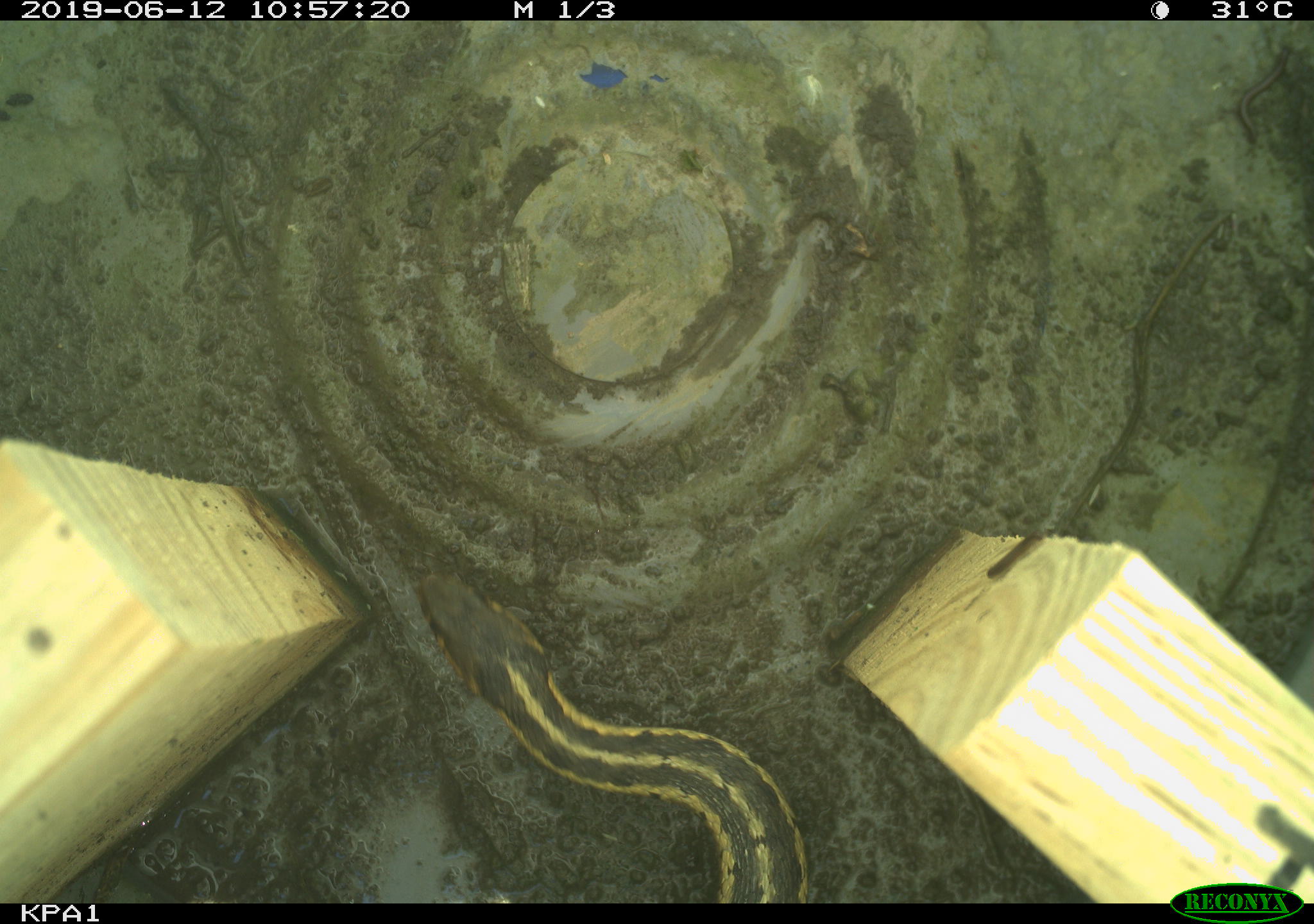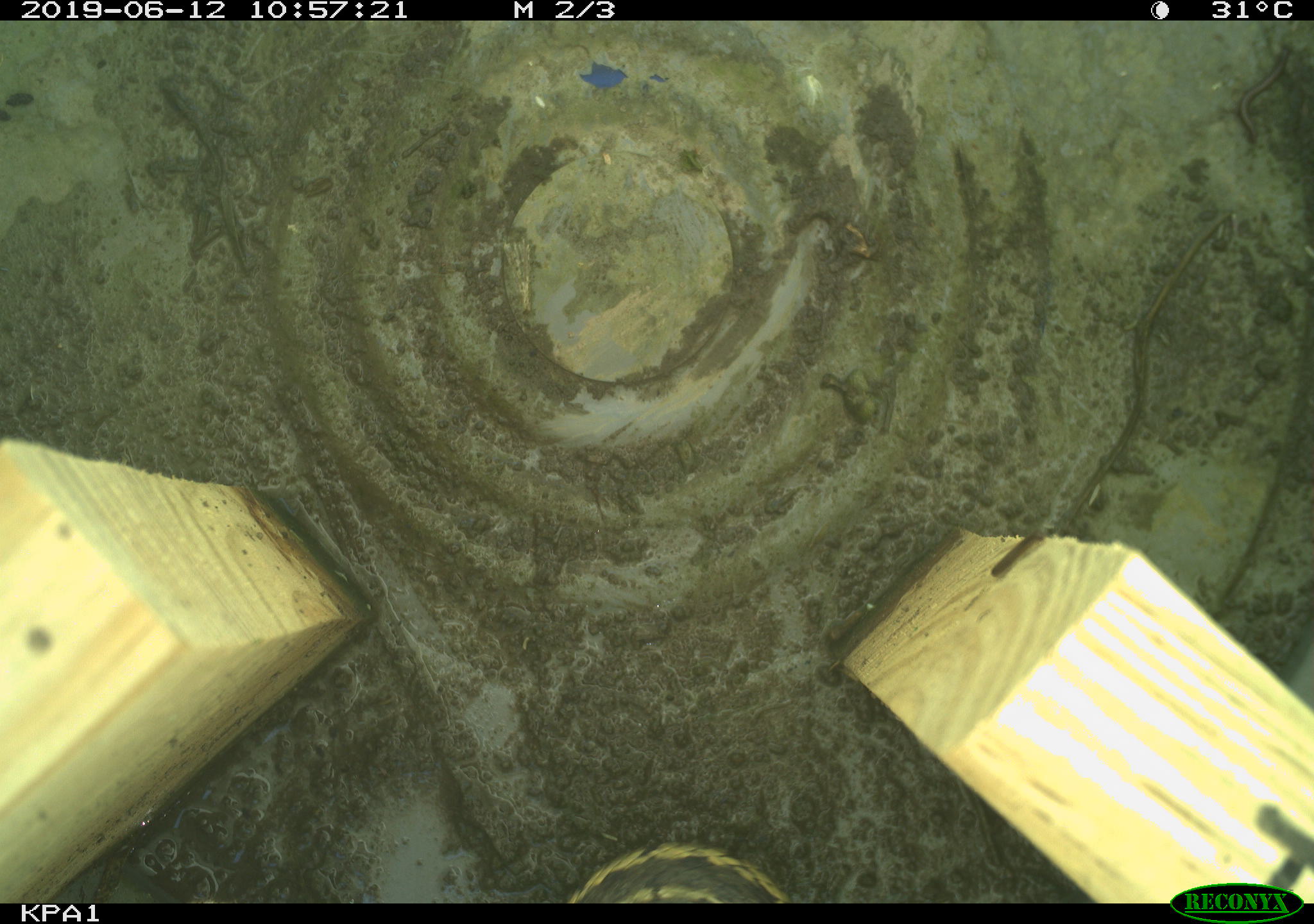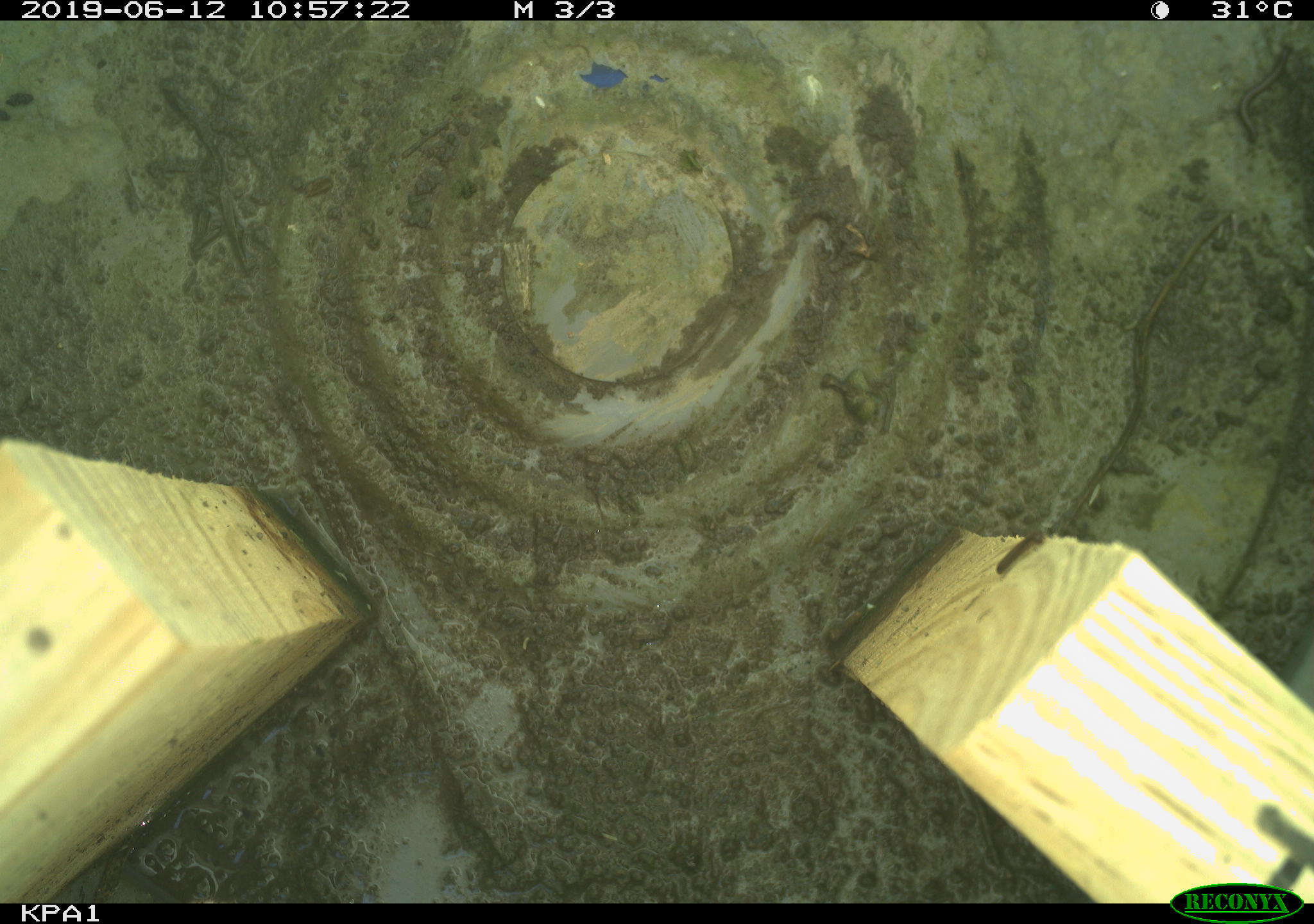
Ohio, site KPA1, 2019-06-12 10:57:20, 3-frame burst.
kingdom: Animalia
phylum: Chordata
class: Reptilia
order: Squamata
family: Colubridae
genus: Thamnophis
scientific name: Thamnophis sirtalis sirtalis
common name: eastern gartersnake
Eastern gartersnake (Thamnophis sirtalis sirtalis).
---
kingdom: Animalia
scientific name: Animalia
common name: animal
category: invertebrate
Invertebrate (animal) (Animalia).